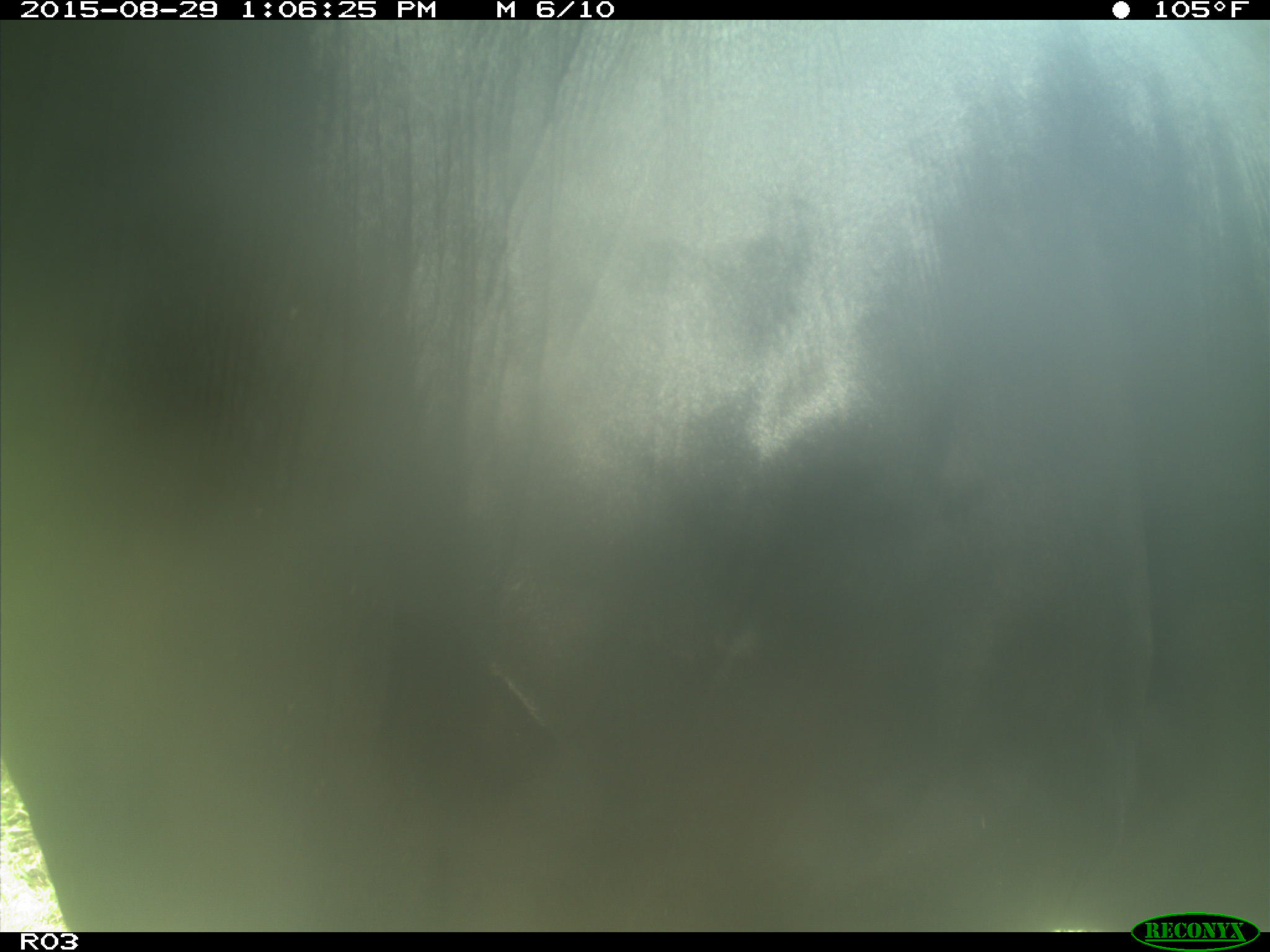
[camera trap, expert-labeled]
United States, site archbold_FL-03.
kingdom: Animalia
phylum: Chordata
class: Mammalia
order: Artiodactyla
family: Bovidae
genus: Bos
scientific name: Bos taurus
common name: domestic cow